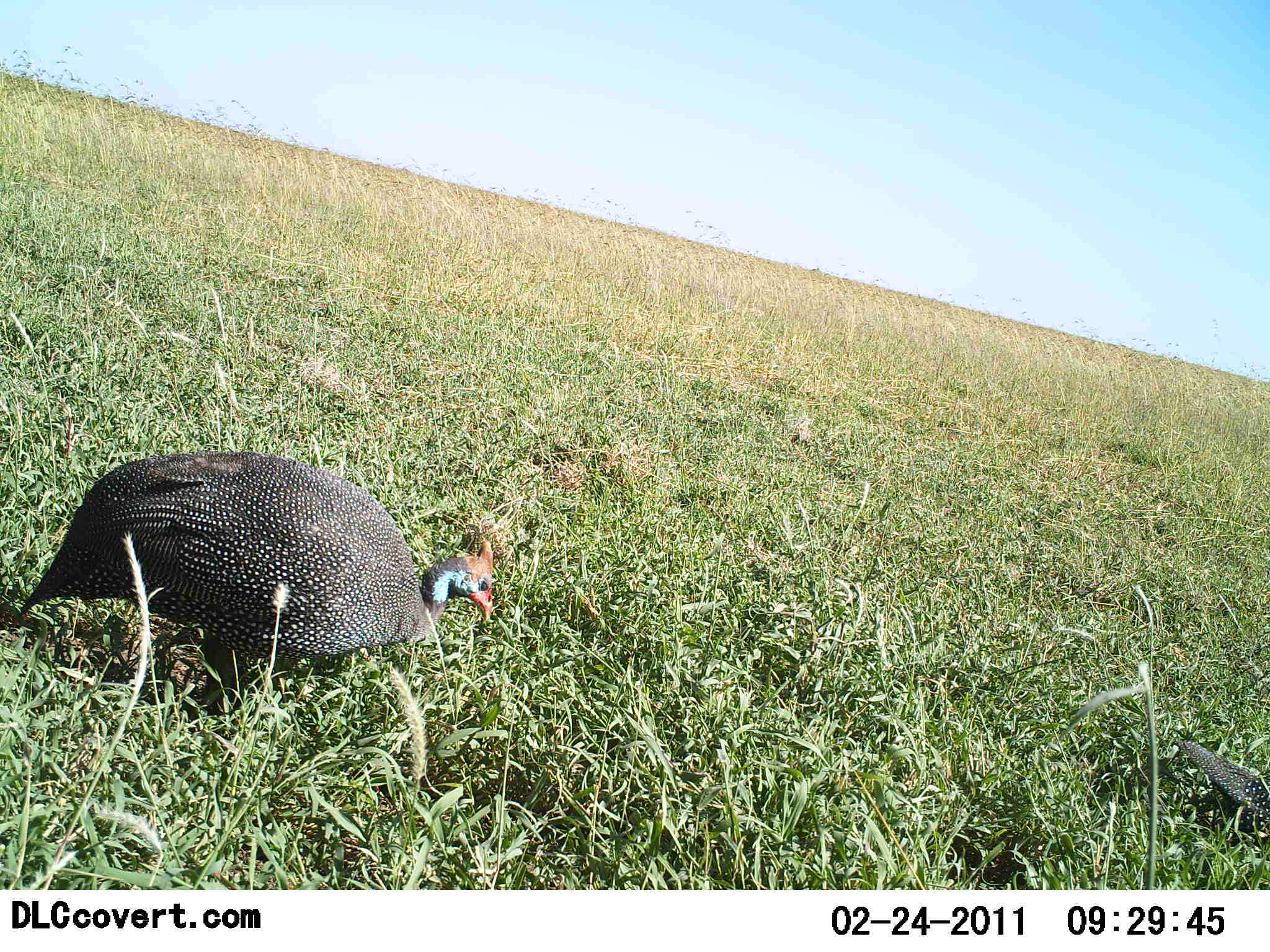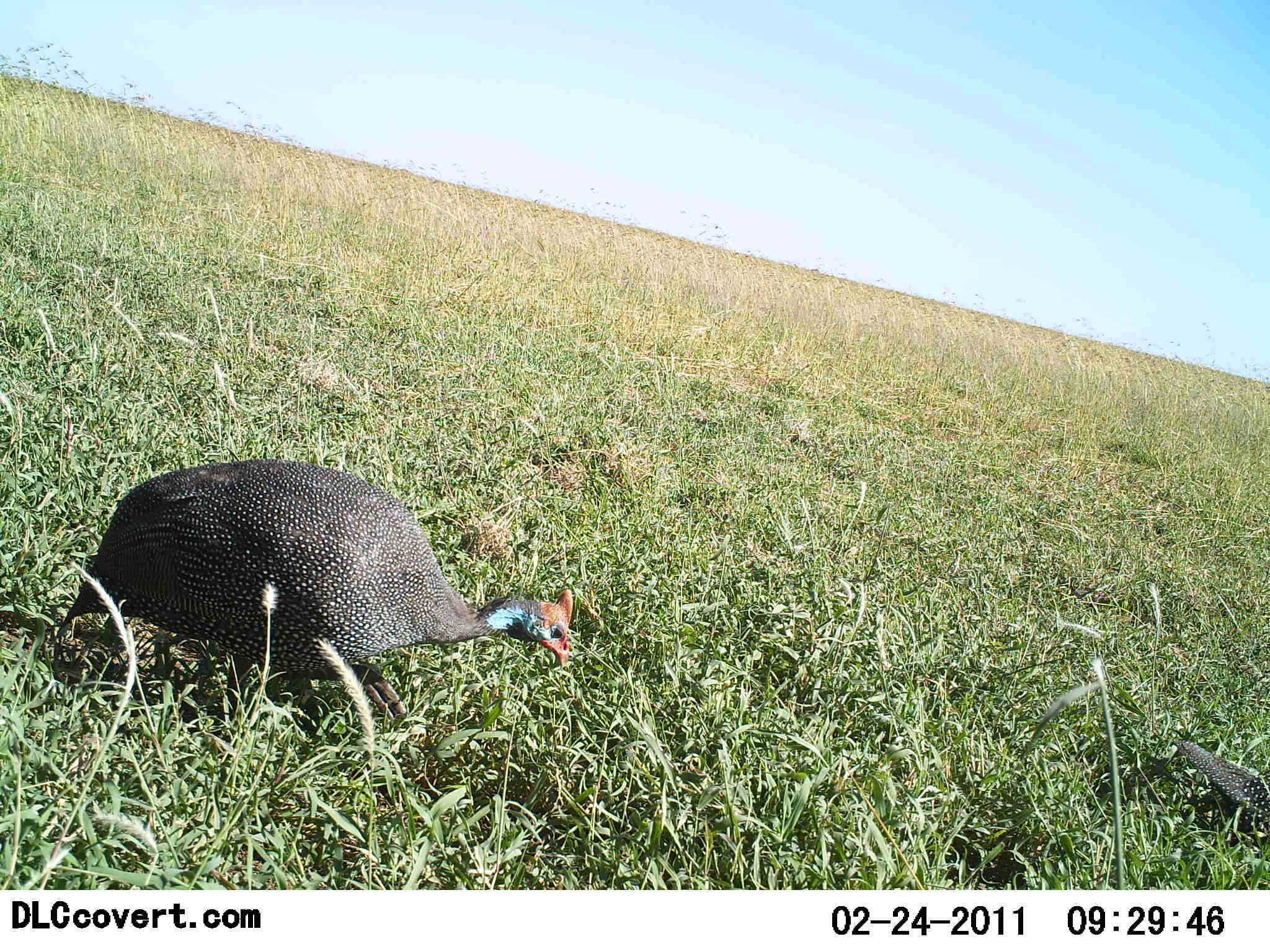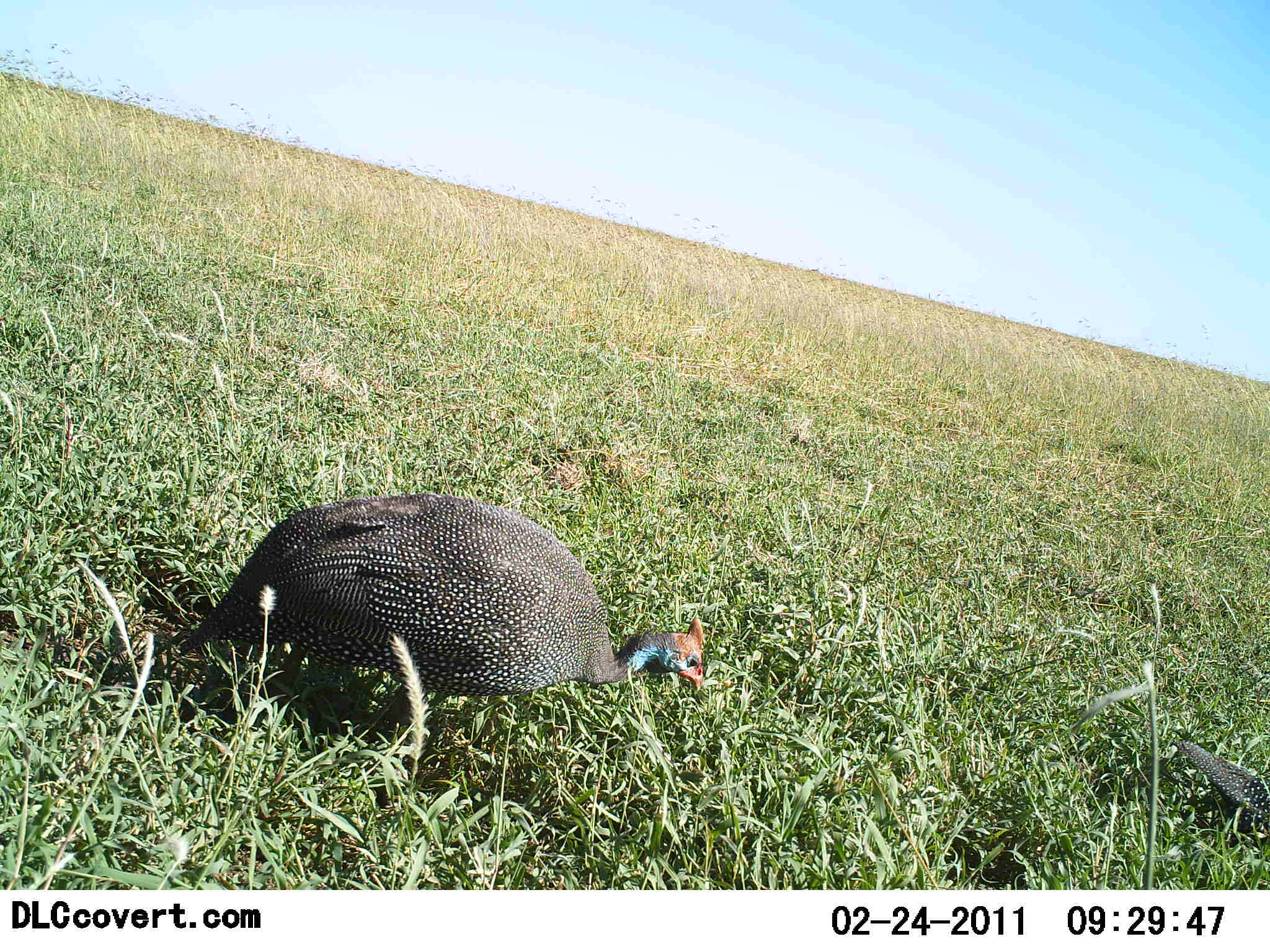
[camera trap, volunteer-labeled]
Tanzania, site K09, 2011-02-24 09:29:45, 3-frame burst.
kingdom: Animalia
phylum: Chordata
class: Aves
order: Galliformes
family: Numididae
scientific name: Numididae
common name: guinea fowl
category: guineafowl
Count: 1.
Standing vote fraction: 0%.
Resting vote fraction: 10%.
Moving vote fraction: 90%.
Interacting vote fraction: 0%.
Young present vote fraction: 0%.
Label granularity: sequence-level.